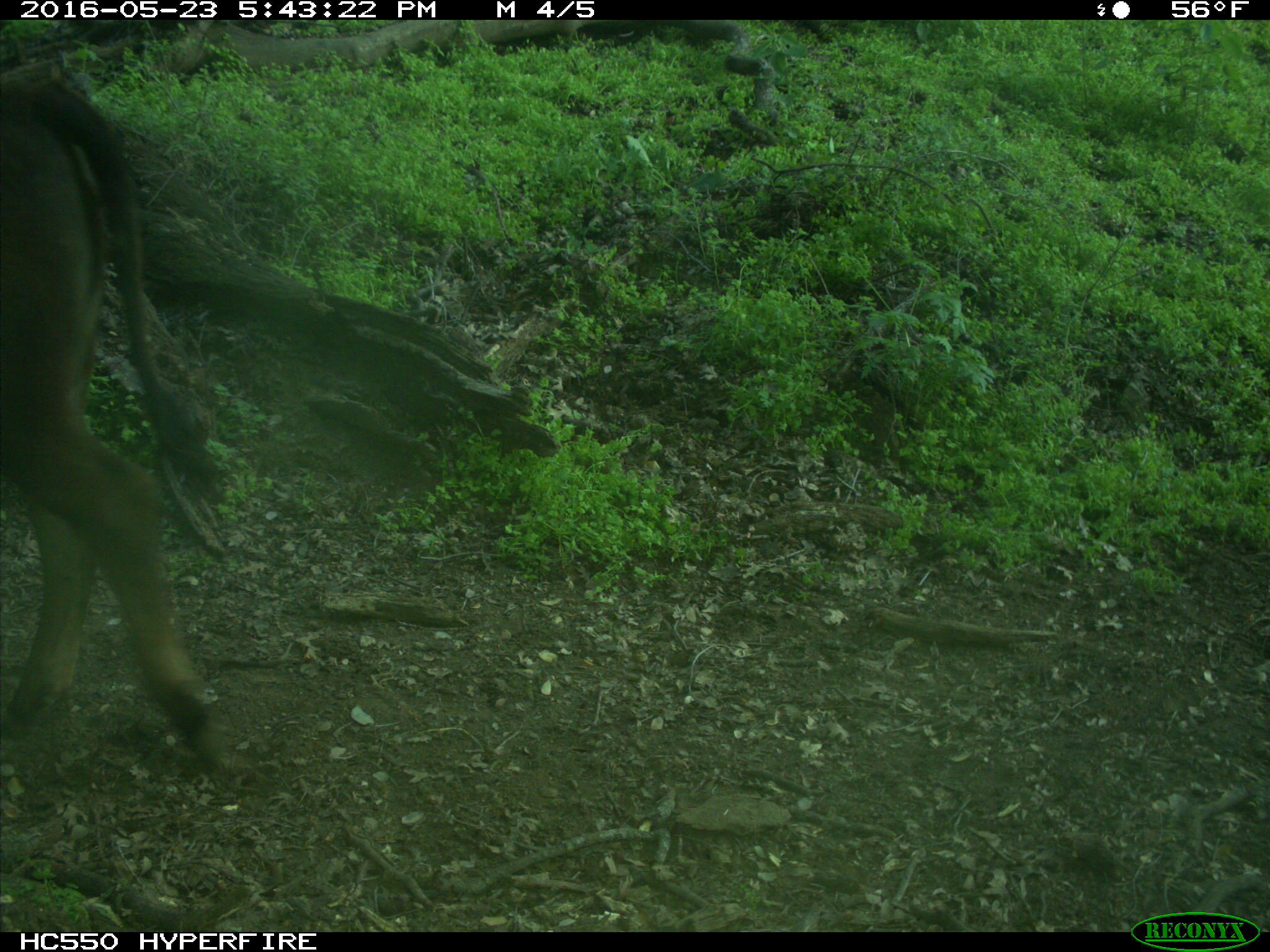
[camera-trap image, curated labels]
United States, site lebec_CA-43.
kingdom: Animalia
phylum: Chordata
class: Mammalia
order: Artiodactyla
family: Bovidae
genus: Bos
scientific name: Bos taurus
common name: domestic cow